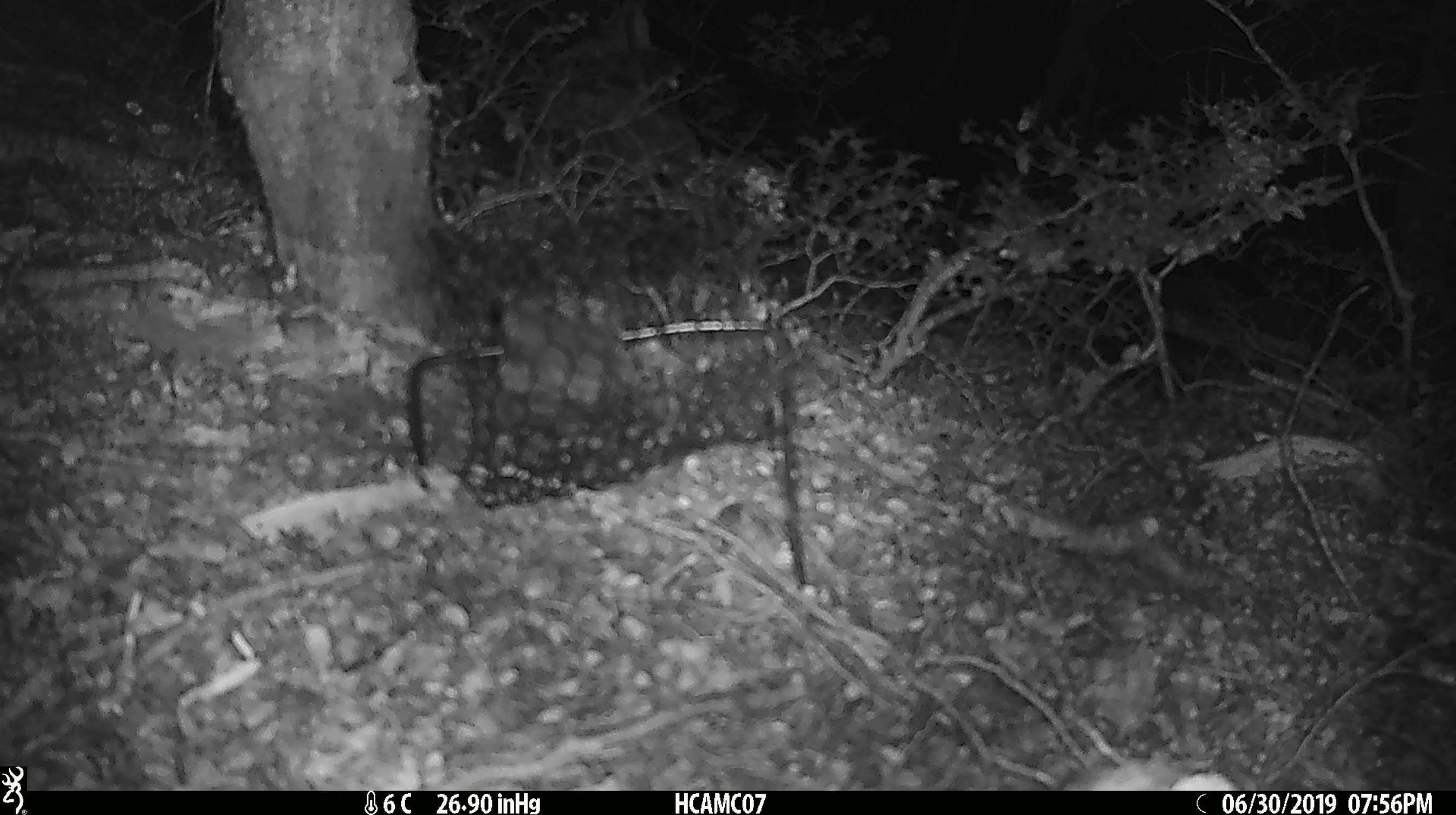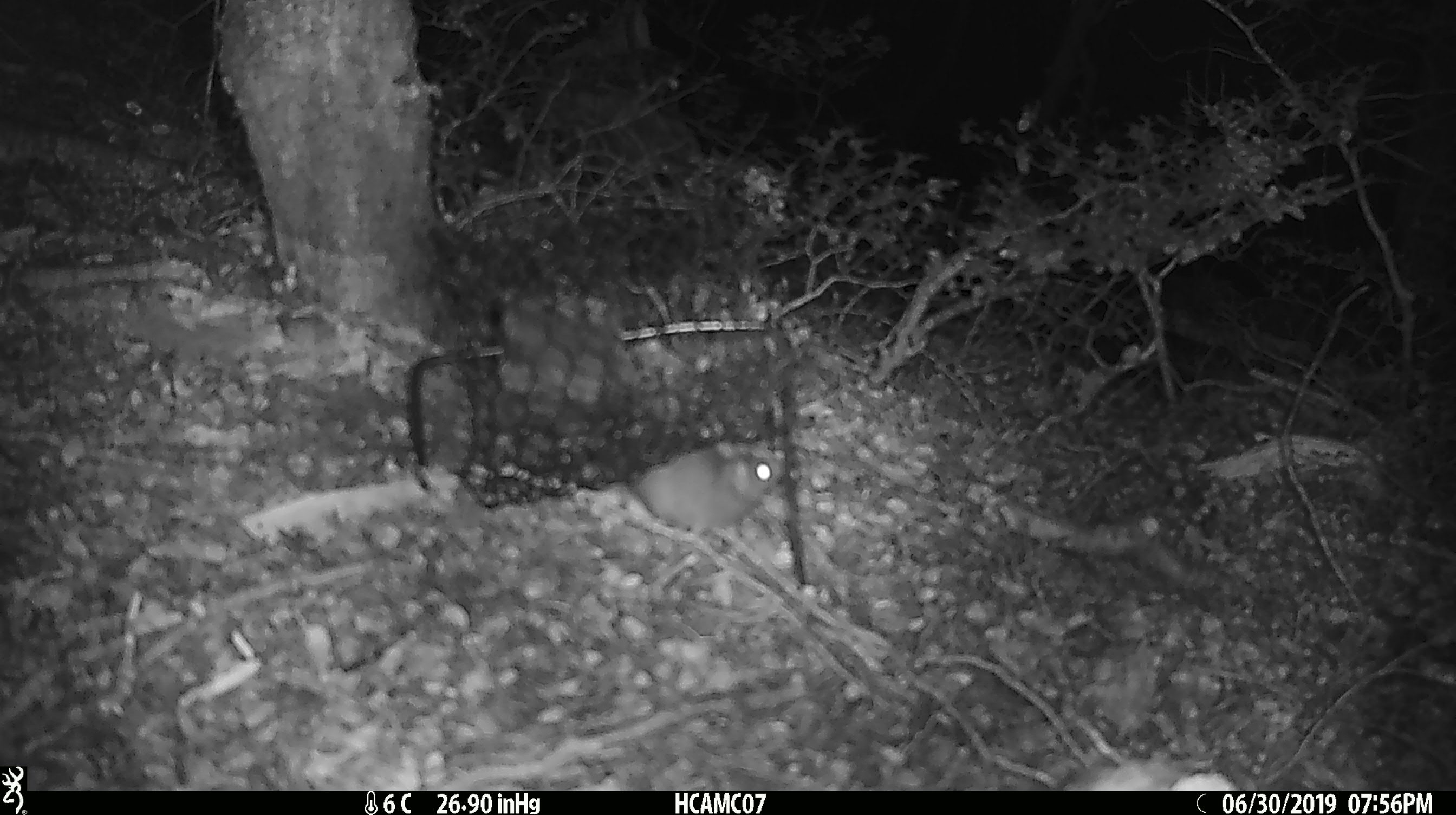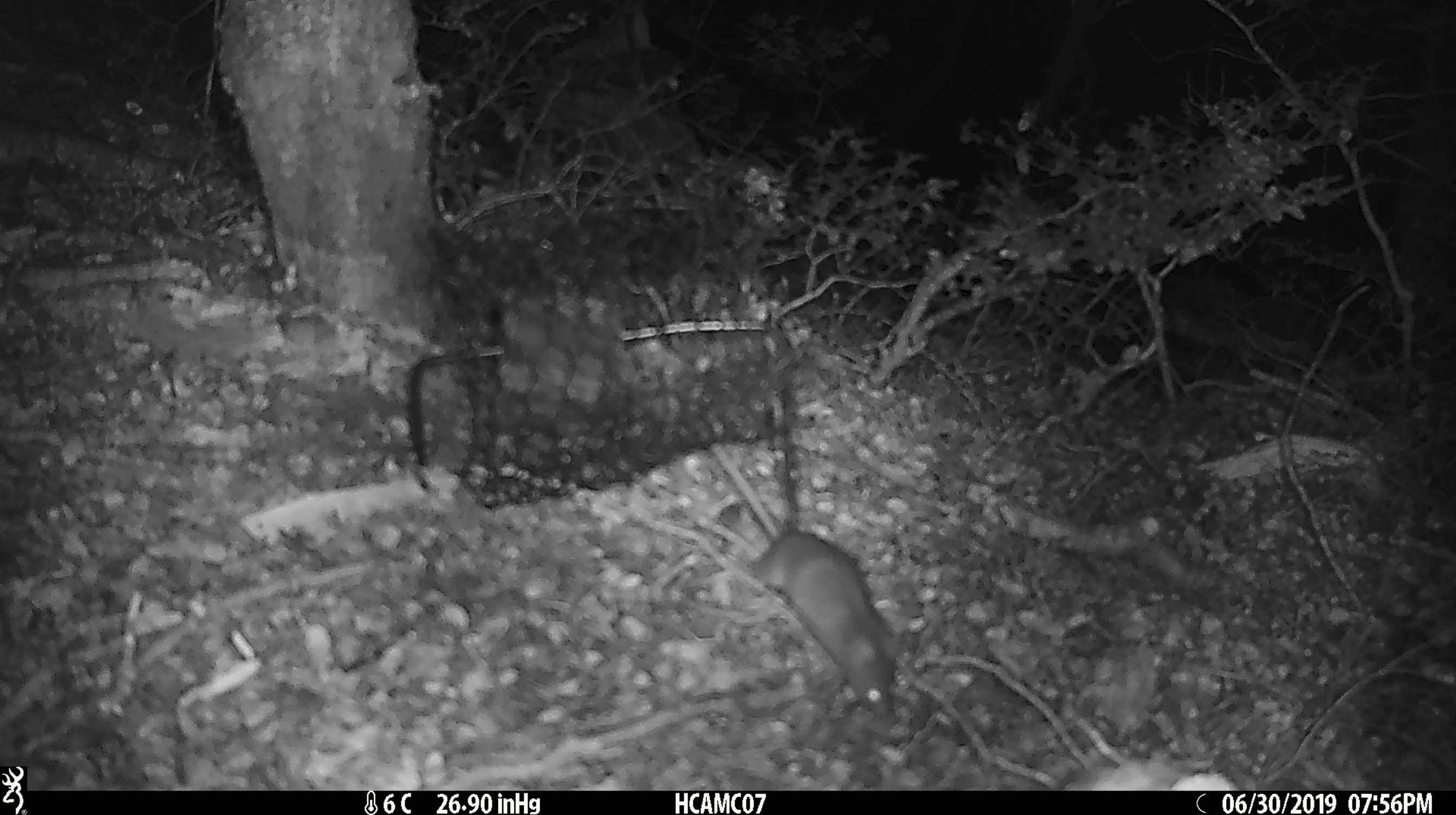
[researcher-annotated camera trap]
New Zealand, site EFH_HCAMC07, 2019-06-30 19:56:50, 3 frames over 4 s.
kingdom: Animalia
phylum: Chordata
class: Mammalia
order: Rodentia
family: Muridae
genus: Mus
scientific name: Mus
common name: mouse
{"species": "mouse (Mus)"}